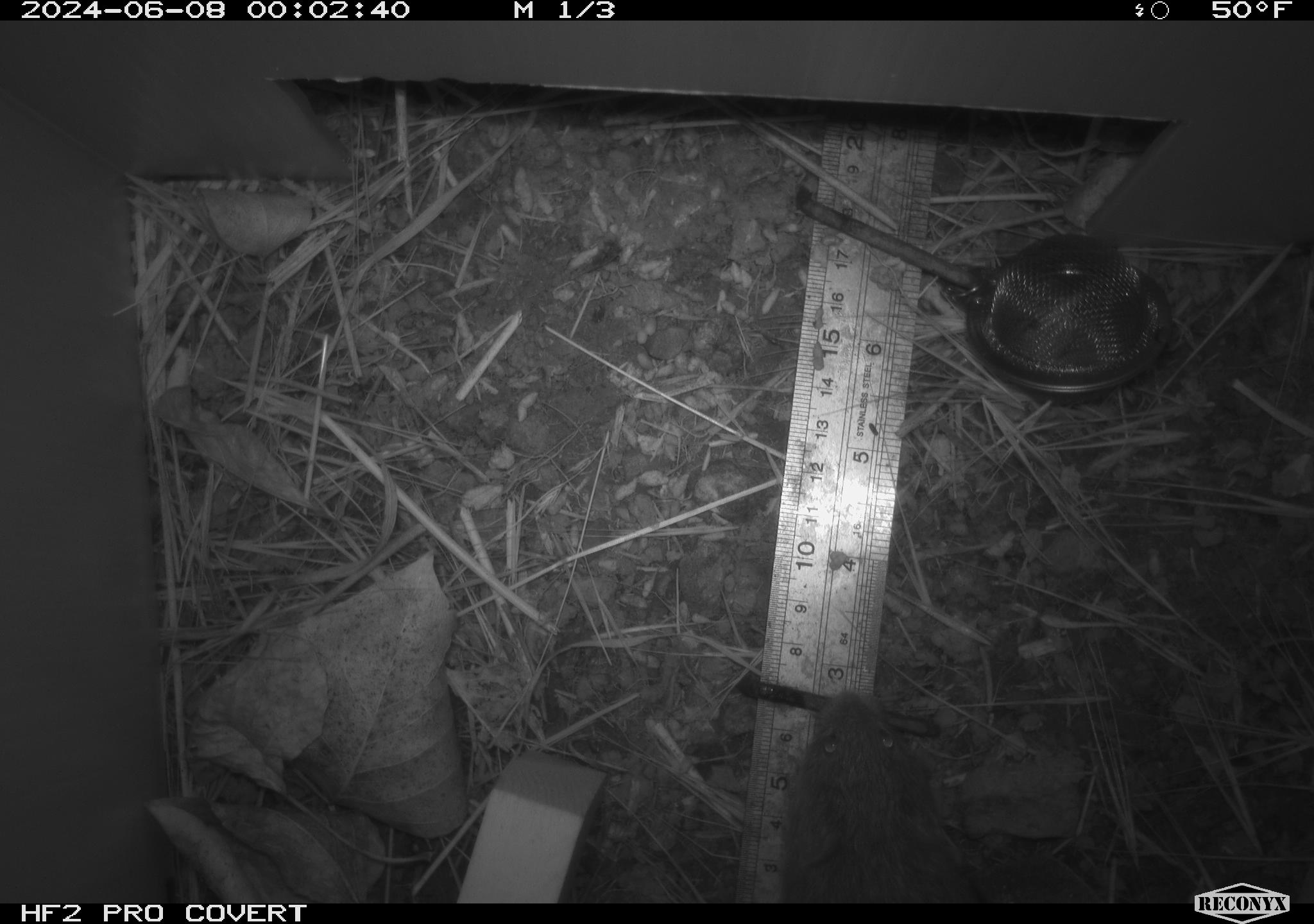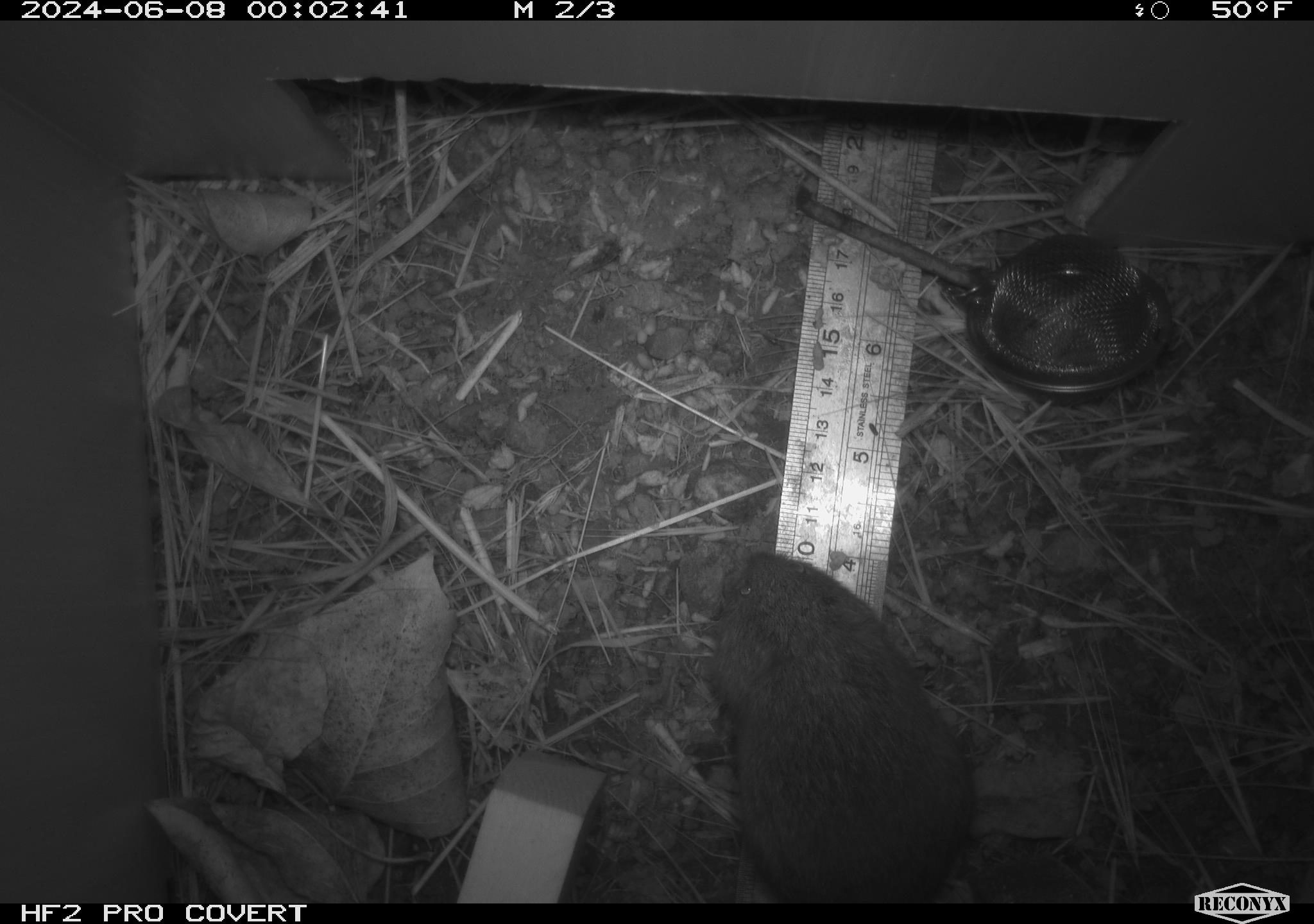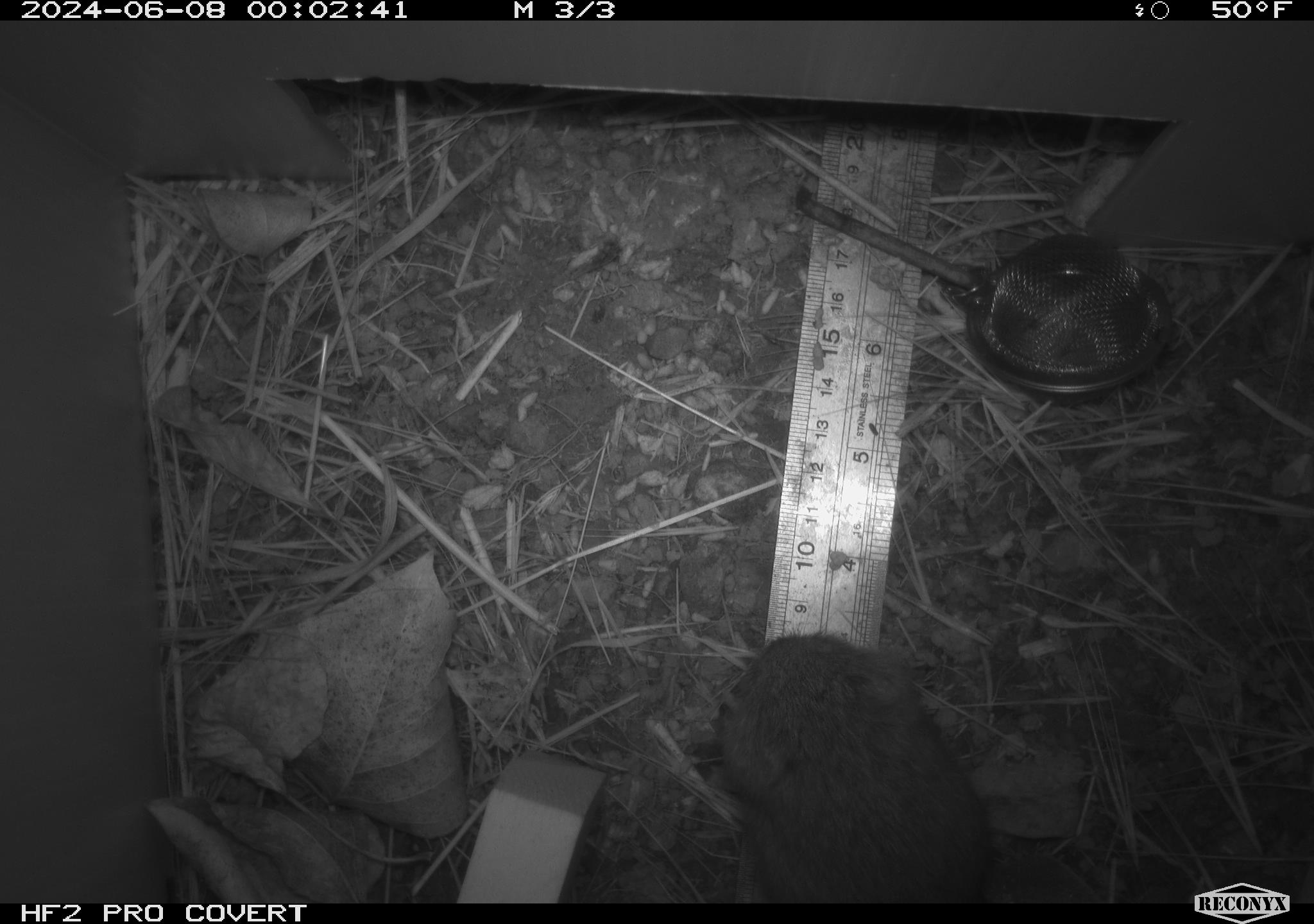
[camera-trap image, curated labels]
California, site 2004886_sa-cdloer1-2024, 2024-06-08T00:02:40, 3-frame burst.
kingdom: Animalia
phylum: Chordata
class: Mammalia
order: Rodentia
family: Cricetidae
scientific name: Arvicolinae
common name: voles, lemmings, and muskrats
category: arvicolinae subfamily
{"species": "arvicolinae subfamily (voles, lemmings, and muskrats) (Arvicolinae)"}